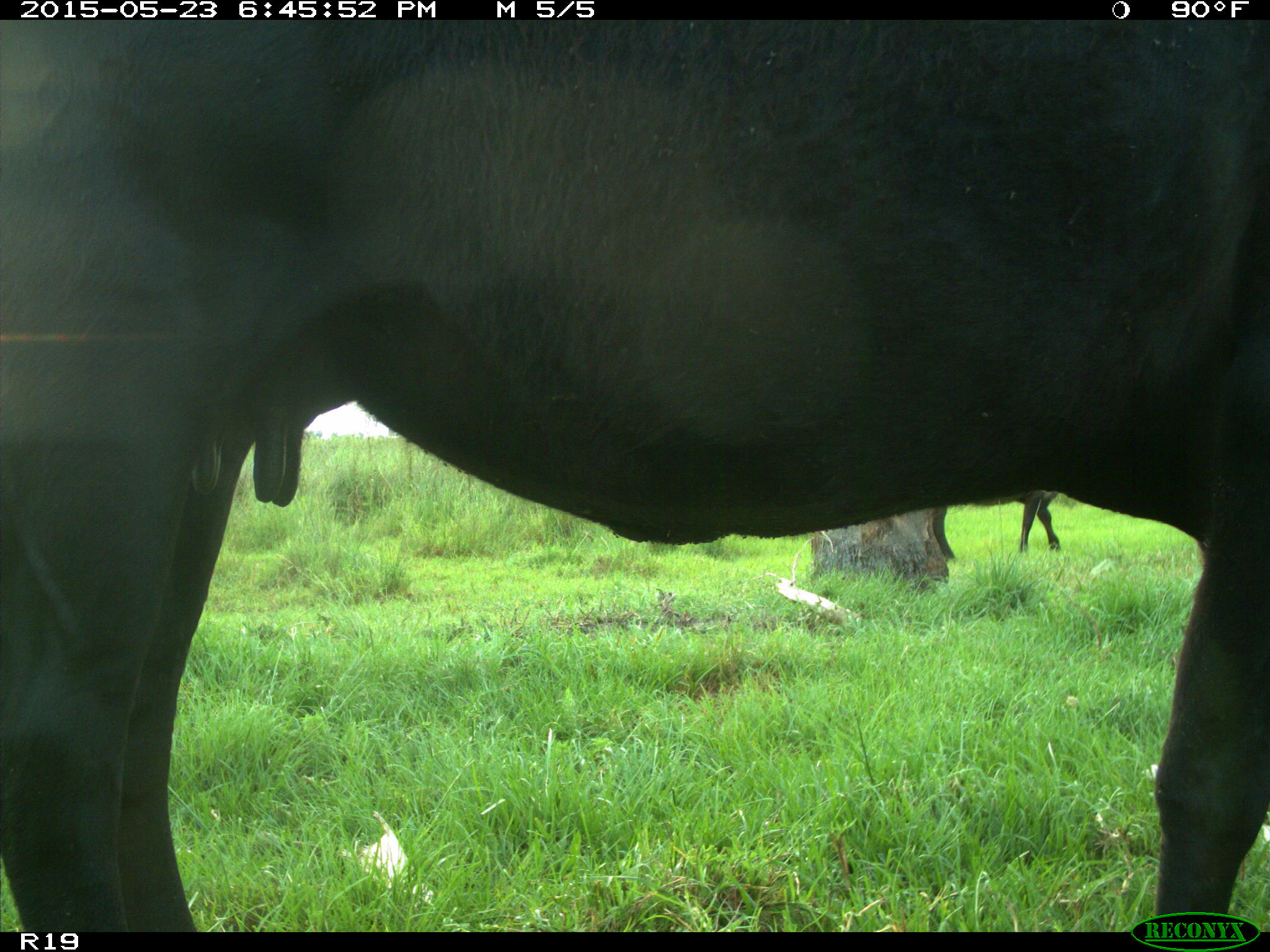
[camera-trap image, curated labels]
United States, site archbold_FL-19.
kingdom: Animalia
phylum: Chordata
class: Mammalia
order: Artiodactyla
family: Bovidae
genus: Bos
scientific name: Bos taurus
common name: domestic cow